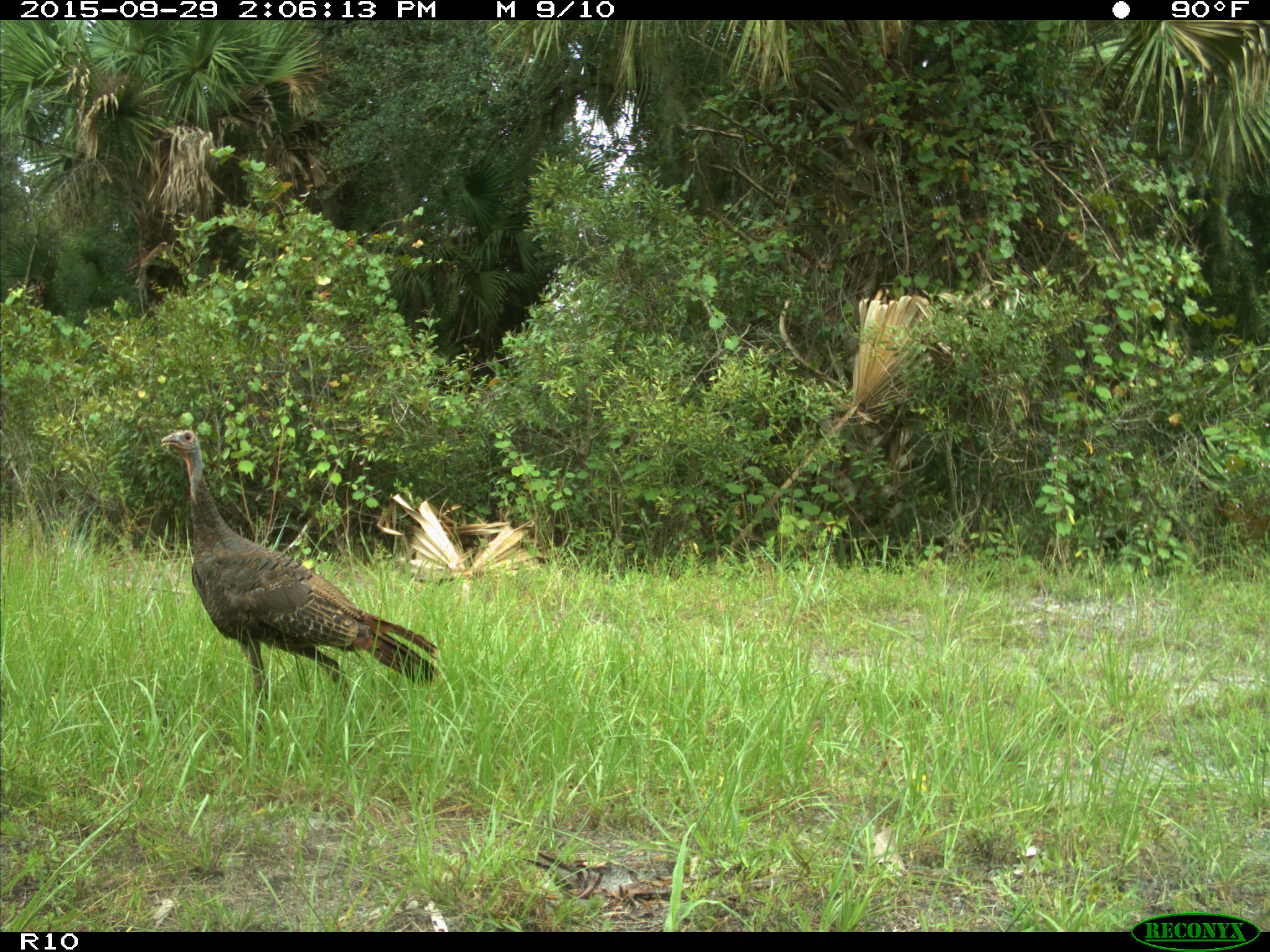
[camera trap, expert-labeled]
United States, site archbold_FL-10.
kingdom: Animalia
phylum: Chordata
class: Aves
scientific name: Aves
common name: birds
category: unidentified bird